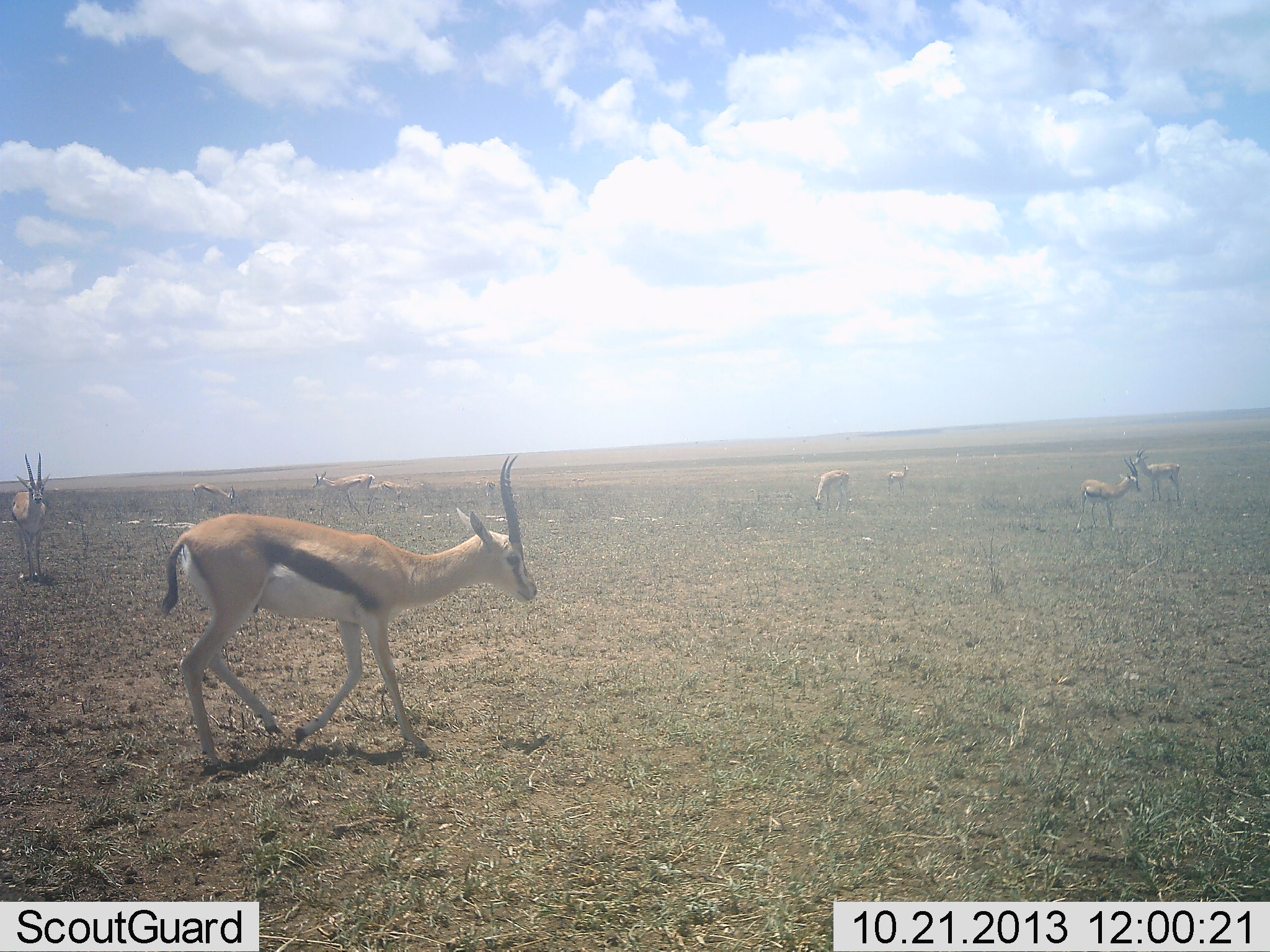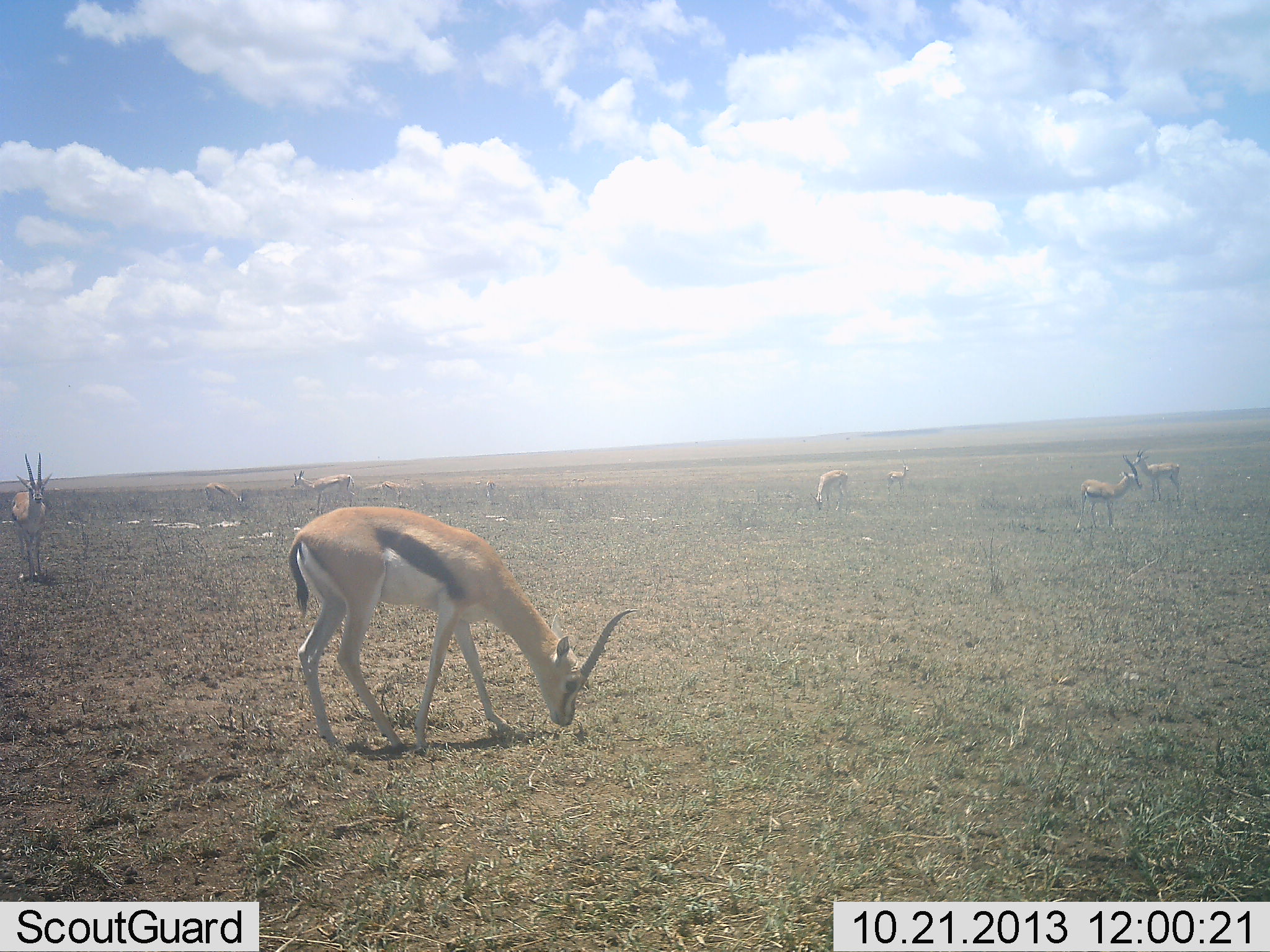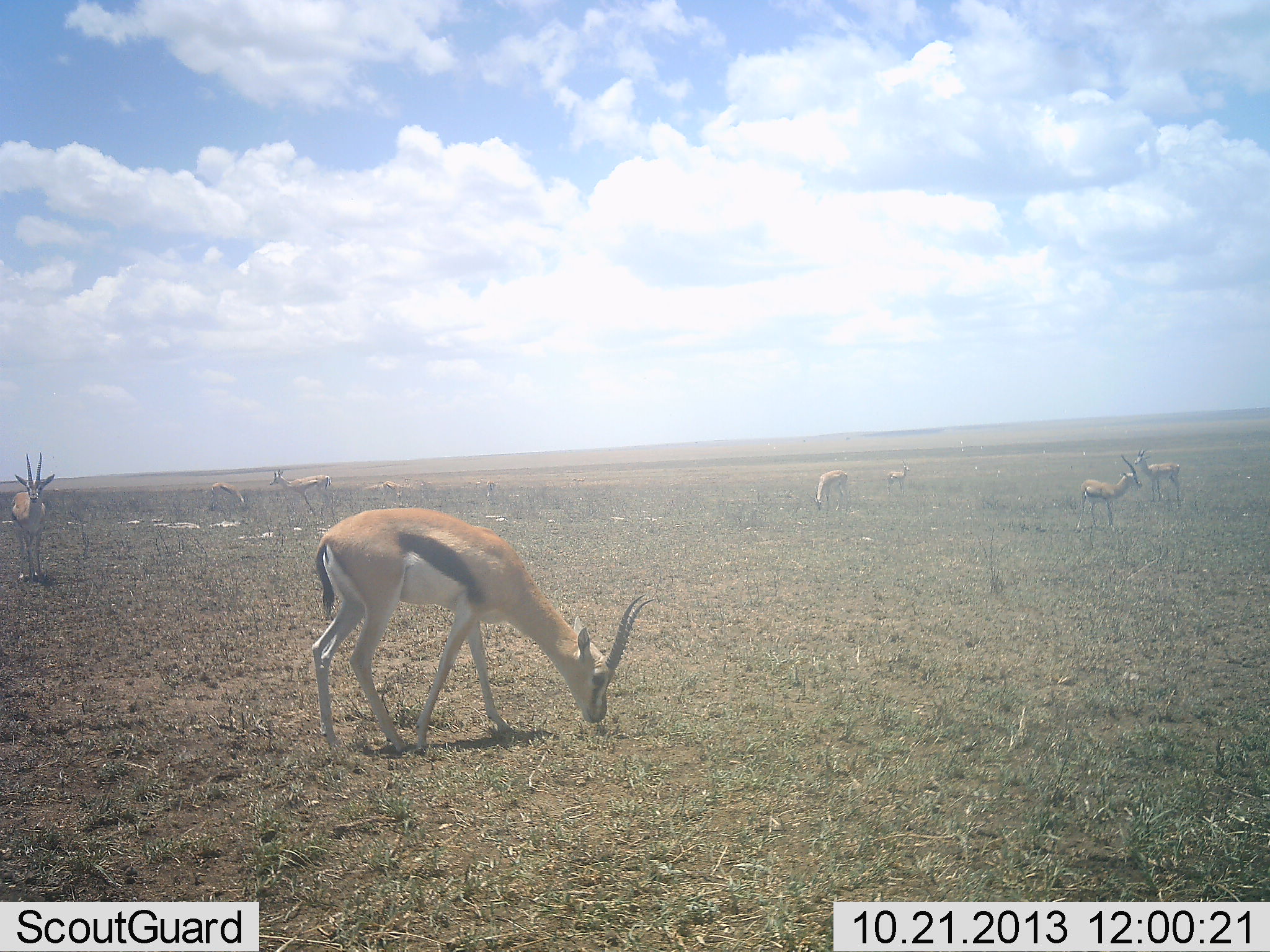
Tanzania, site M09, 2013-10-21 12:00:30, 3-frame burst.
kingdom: Animalia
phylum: Chordata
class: Mammalia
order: Artiodactyla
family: Bovidae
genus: Eudorcas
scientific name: Eudorcas thomsonii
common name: thomson's gazelle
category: gazellethomsons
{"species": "gazellethomsons (thomson's gazelle) (Eudorcas thomsonii)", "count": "8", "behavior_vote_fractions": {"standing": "80%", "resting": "0%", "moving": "40%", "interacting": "10%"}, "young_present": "0%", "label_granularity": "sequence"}